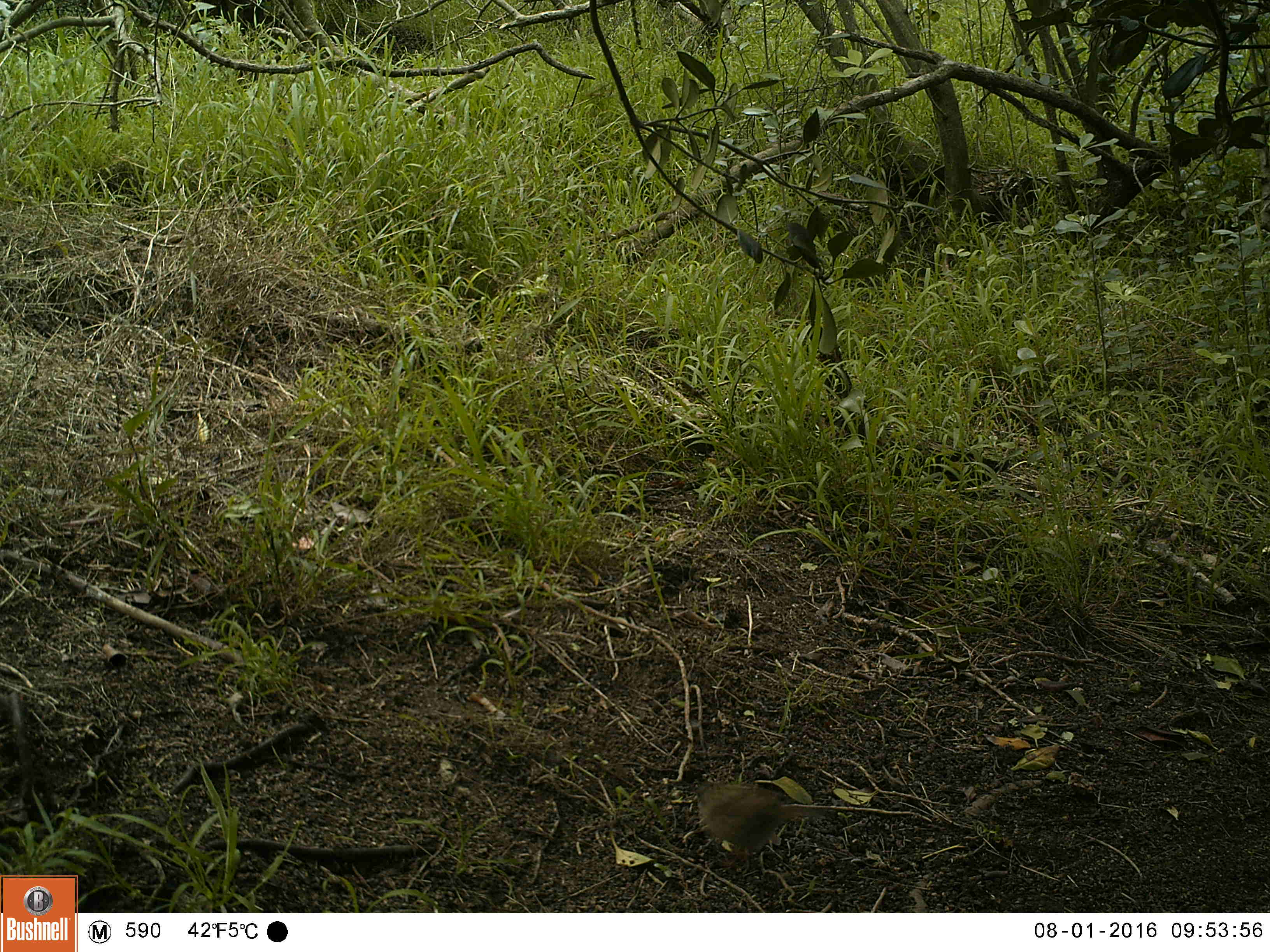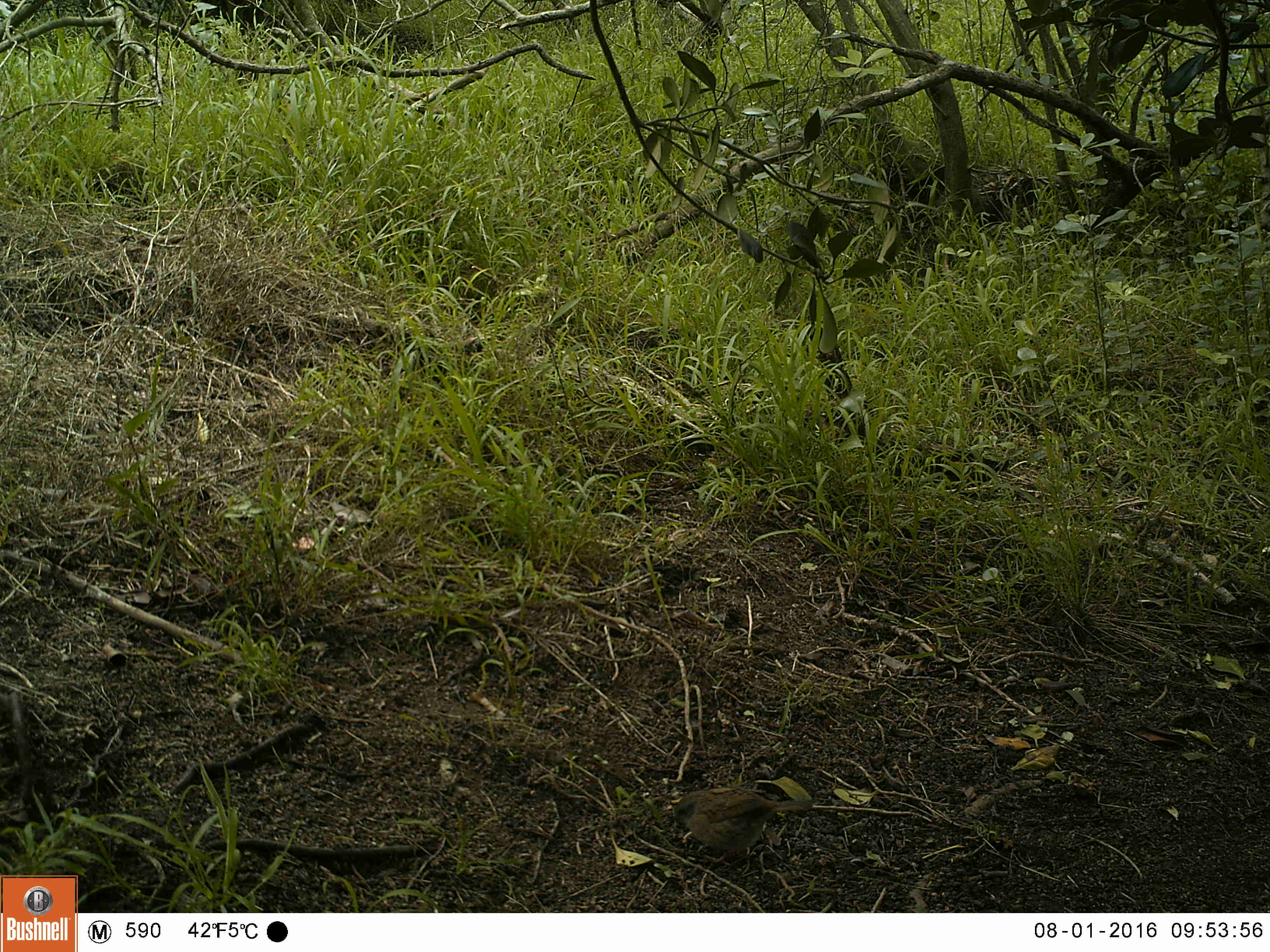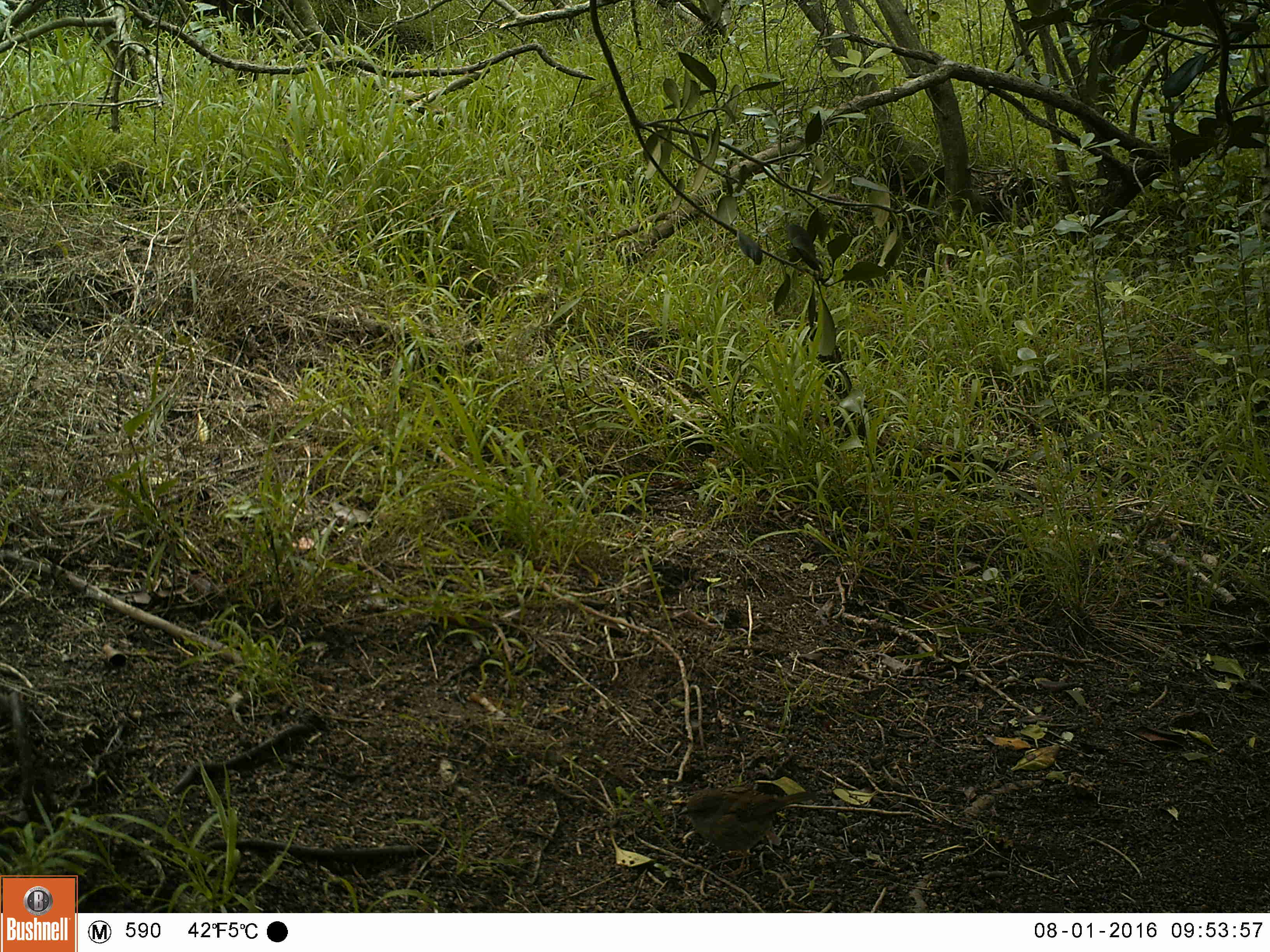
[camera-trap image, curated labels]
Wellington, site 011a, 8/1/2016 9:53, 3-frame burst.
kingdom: Animalia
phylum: Chordata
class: Aves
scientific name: Aves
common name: bird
Bird (Aves).